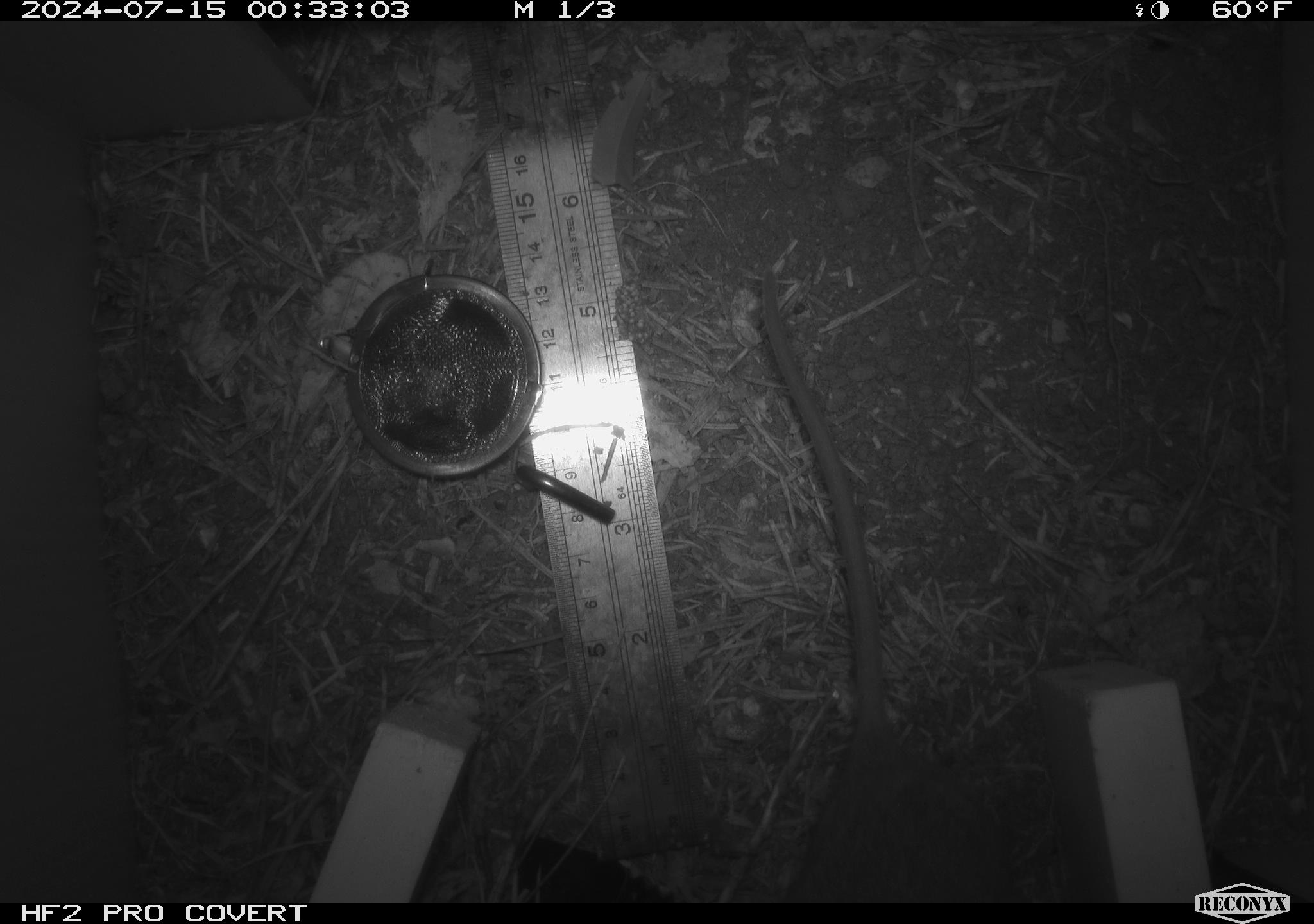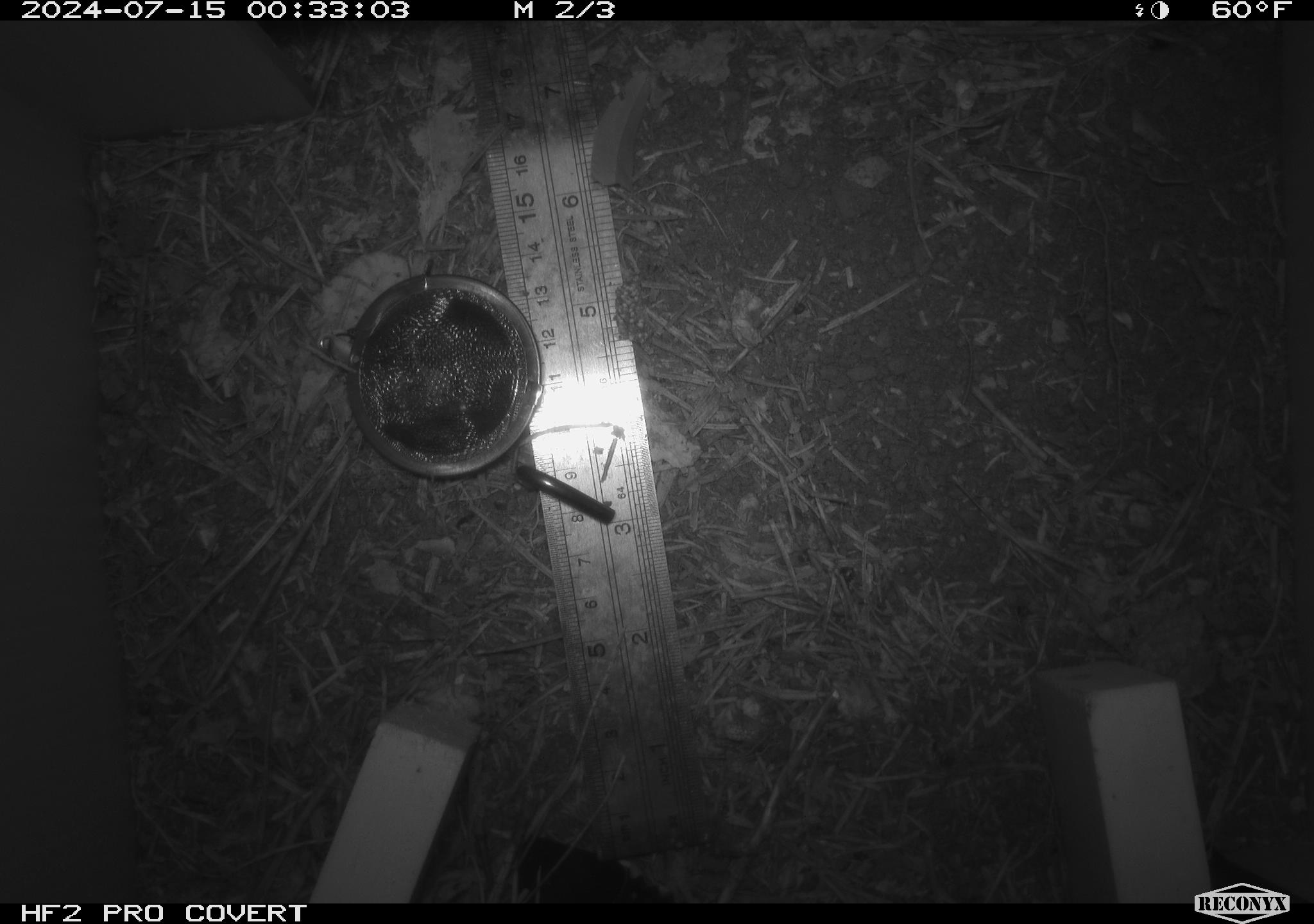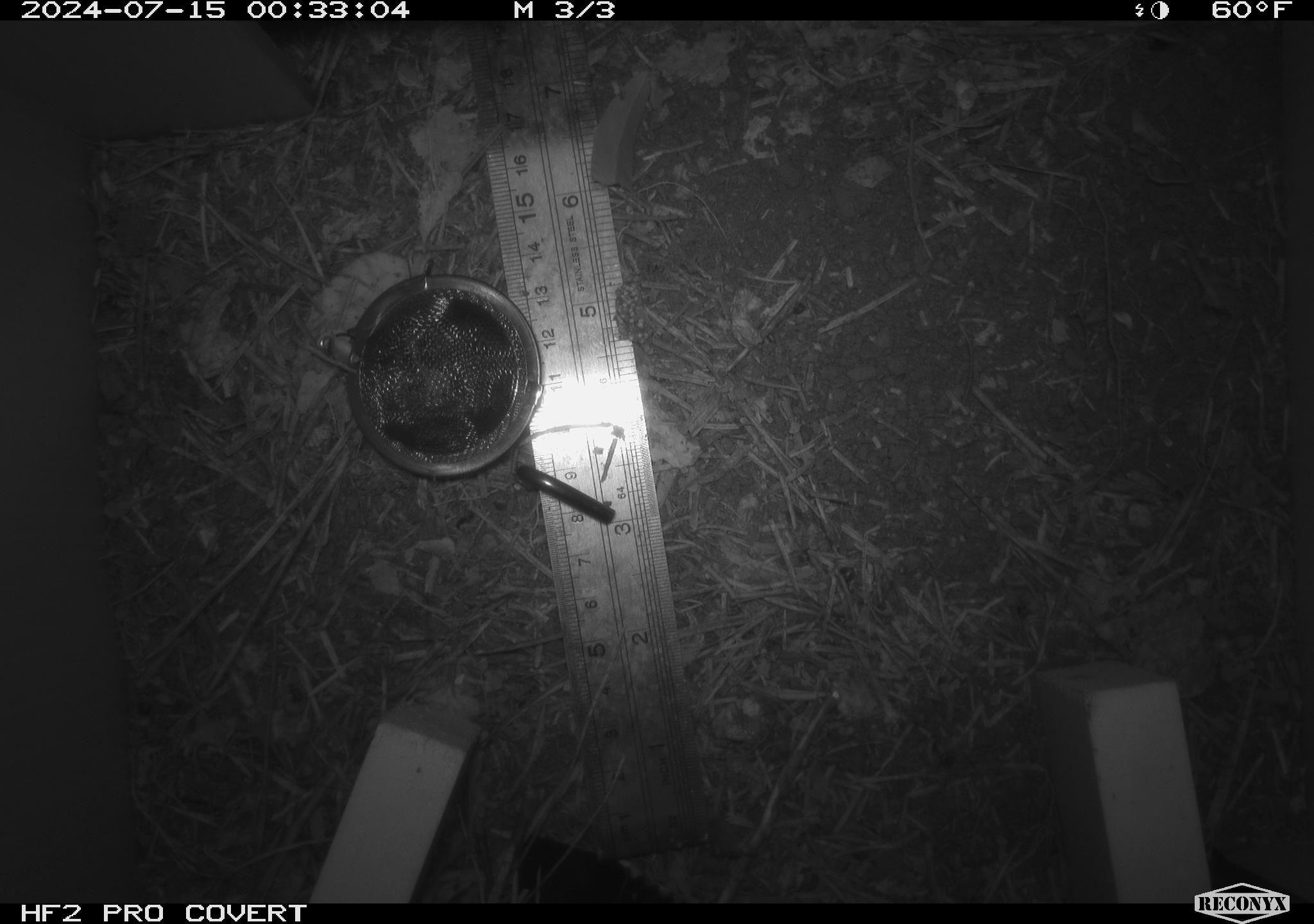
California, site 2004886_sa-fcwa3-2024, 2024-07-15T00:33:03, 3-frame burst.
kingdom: Animalia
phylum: Chordata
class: Mammalia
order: Rodentia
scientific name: Rodentia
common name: mouse species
Mouse species (Rodentia).